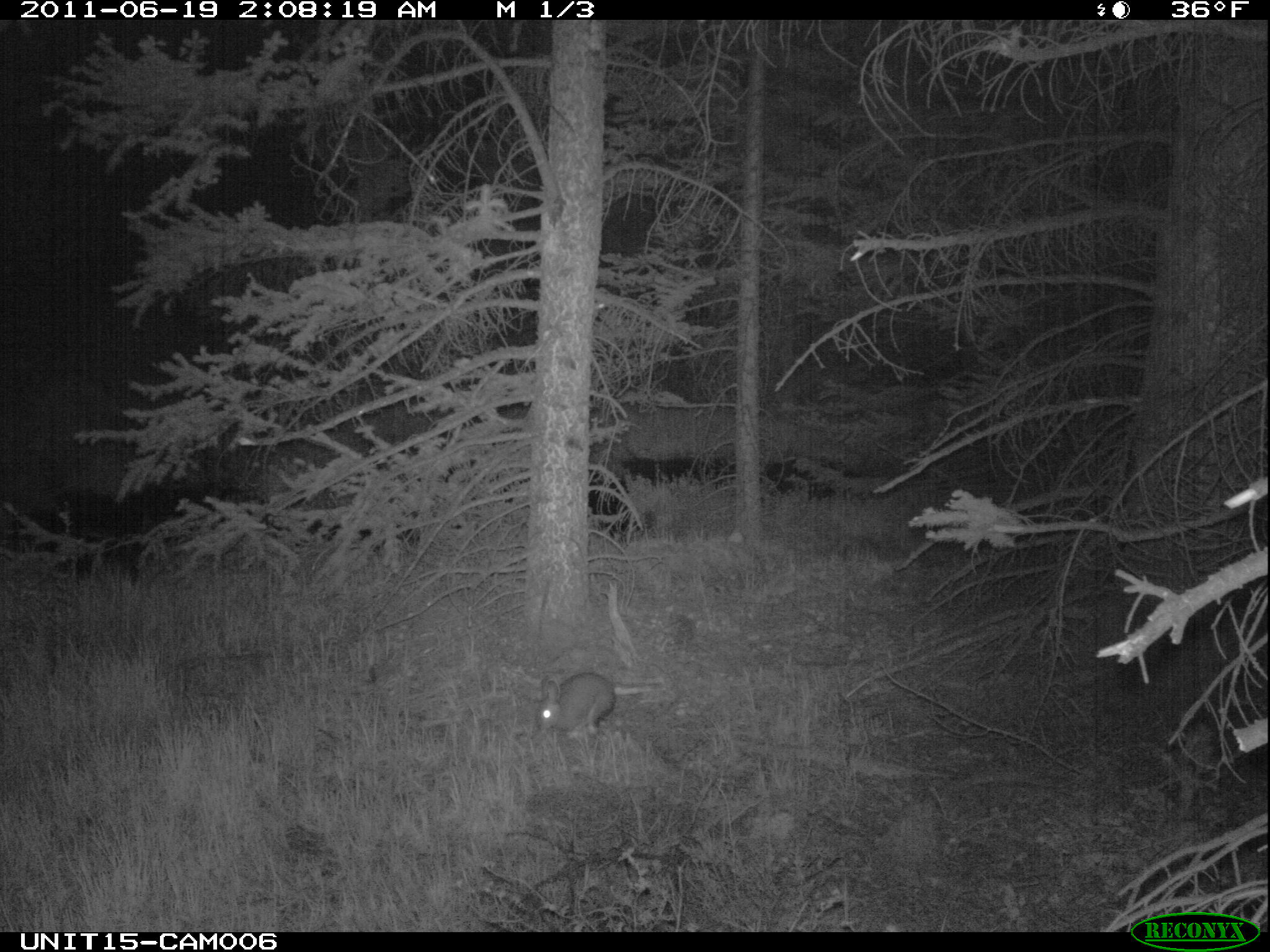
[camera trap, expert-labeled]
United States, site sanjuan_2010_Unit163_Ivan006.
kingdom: Animalia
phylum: Chordata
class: Mammalia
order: Lagomorpha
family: Leporidae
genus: Lepus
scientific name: Lepus americanus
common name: snowshoe hare